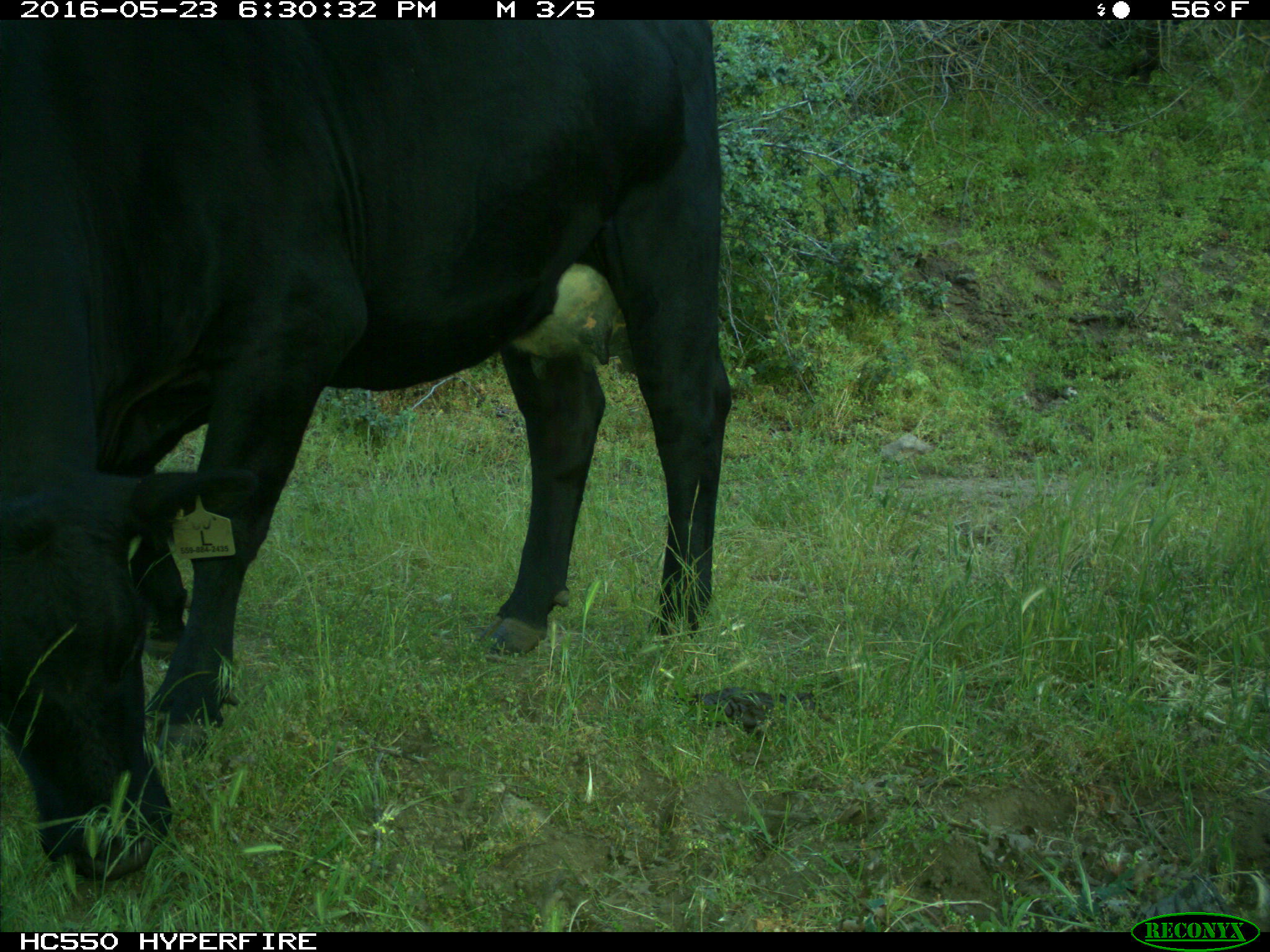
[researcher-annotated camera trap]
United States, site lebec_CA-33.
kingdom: Animalia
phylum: Chordata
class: Mammalia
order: Artiodactyla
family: Bovidae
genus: Bos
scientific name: Bos taurus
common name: domestic cow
Bos taurus (domestic cow).